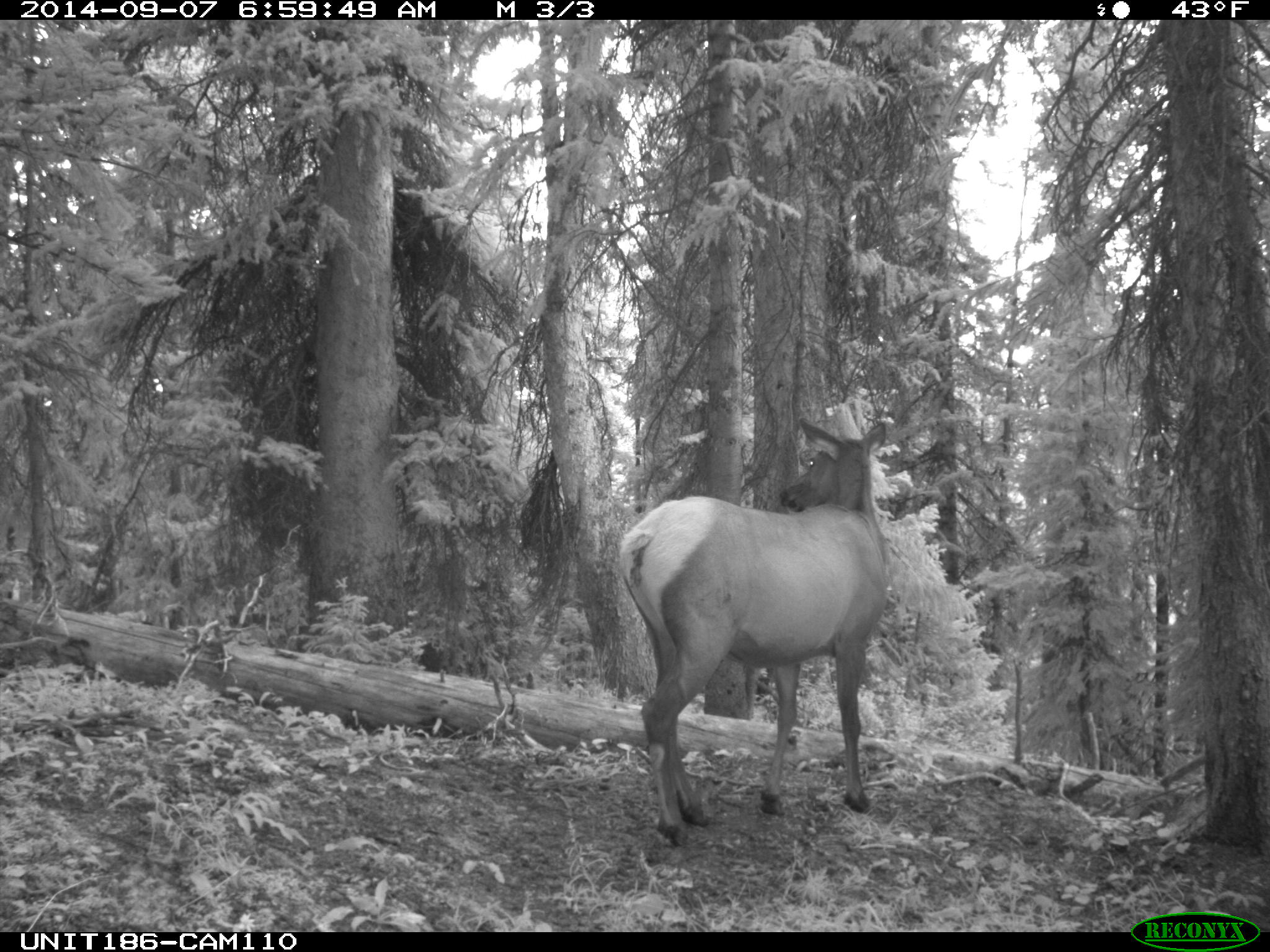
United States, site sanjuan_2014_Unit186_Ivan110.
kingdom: Animalia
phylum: Chordata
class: Mammalia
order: Artiodactyla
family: Cervidae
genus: Cervus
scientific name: Cervus elaphus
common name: red deer